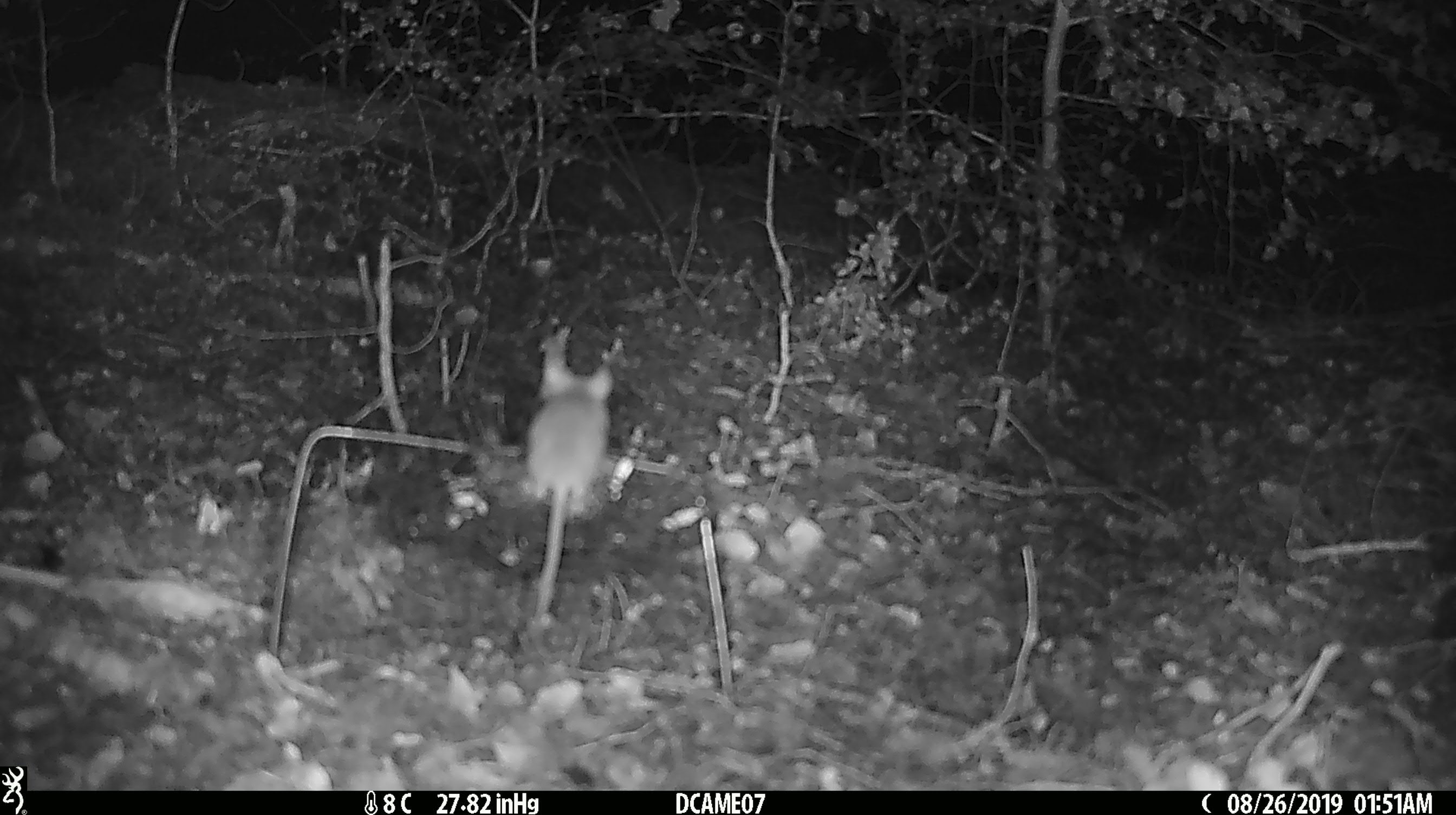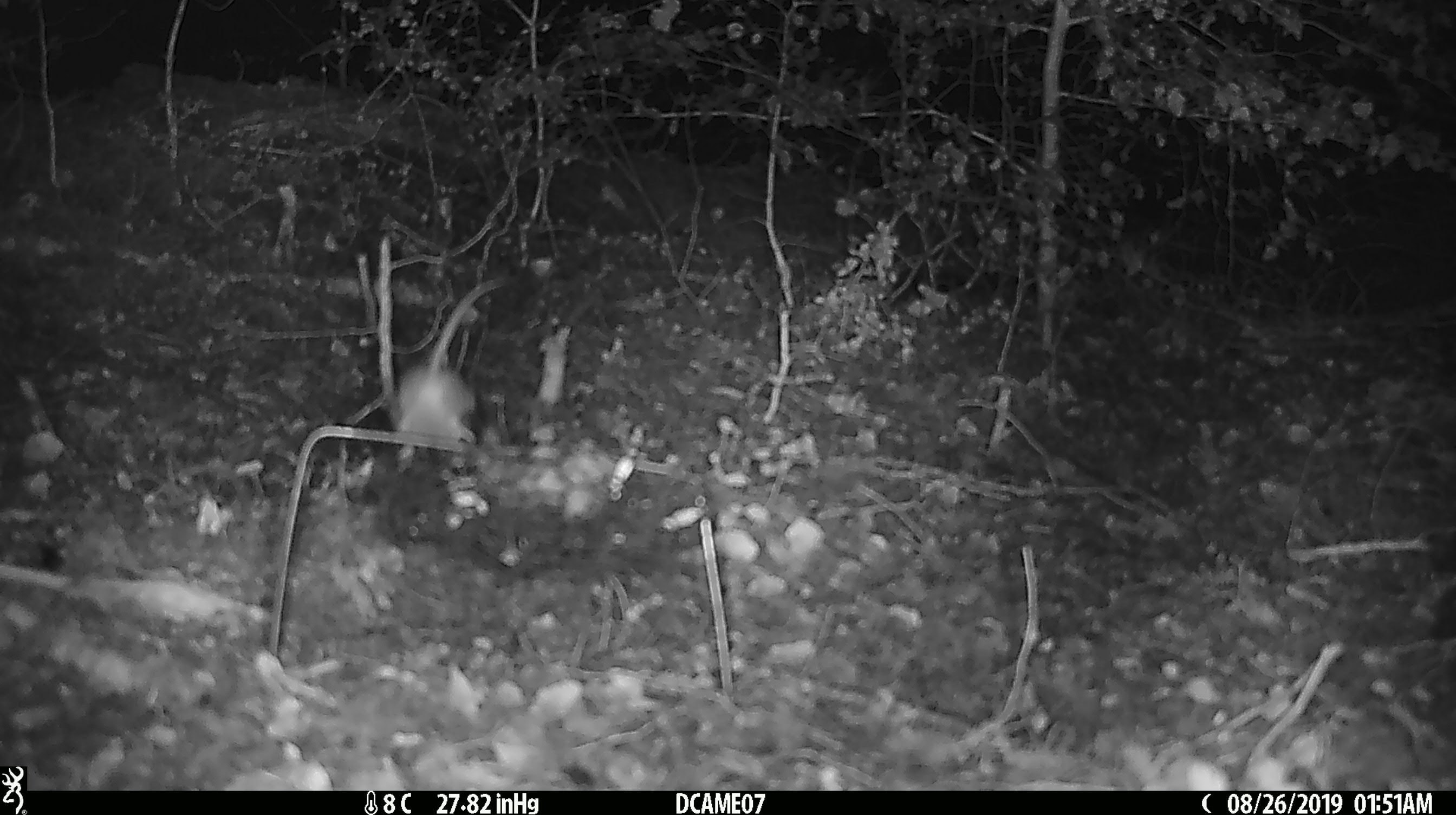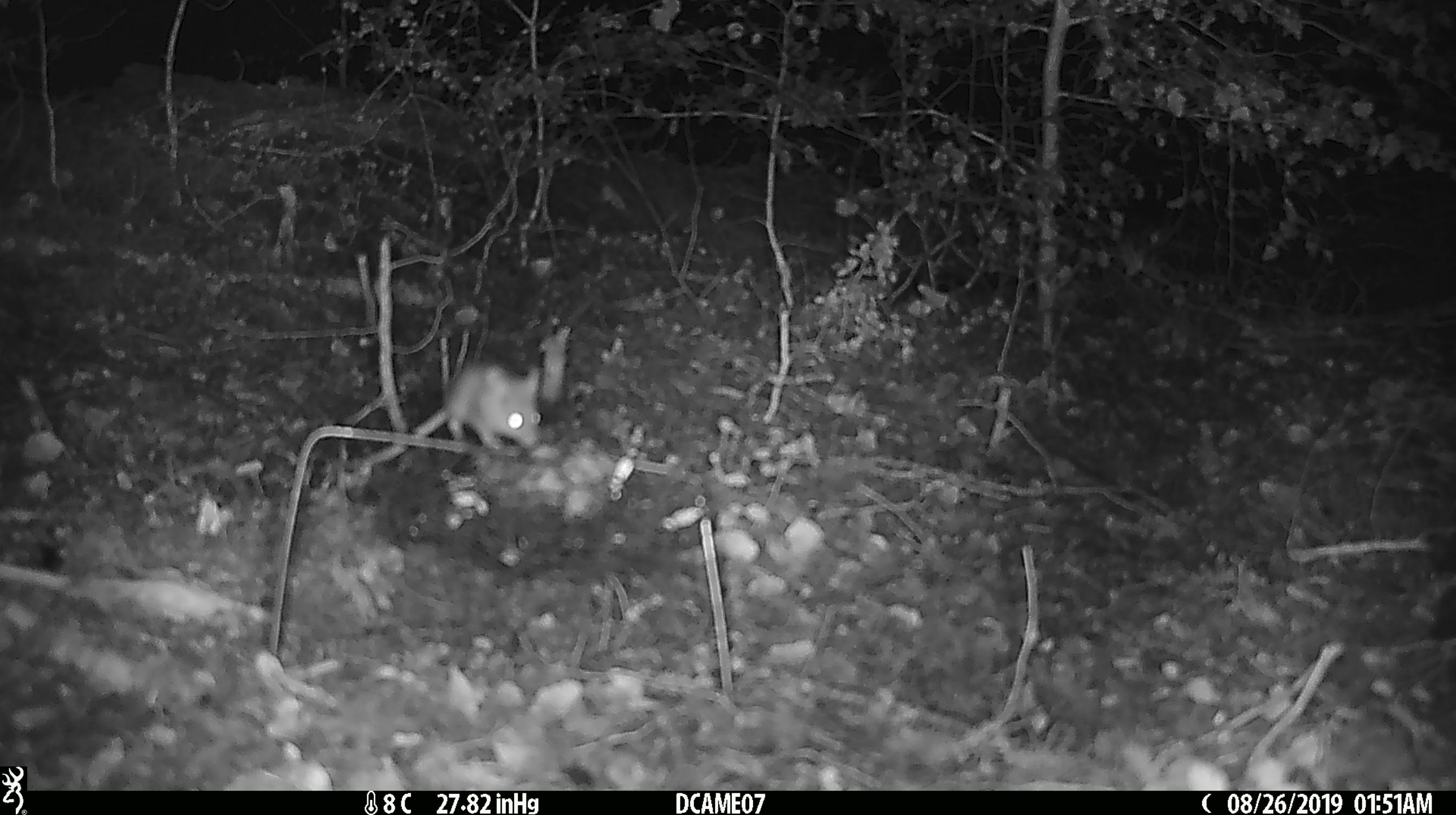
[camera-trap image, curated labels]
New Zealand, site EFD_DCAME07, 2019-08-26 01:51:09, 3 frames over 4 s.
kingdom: Animalia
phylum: Chordata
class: Mammalia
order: Rodentia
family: Muridae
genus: Mus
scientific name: Mus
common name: mouse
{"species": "mouse (Mus)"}